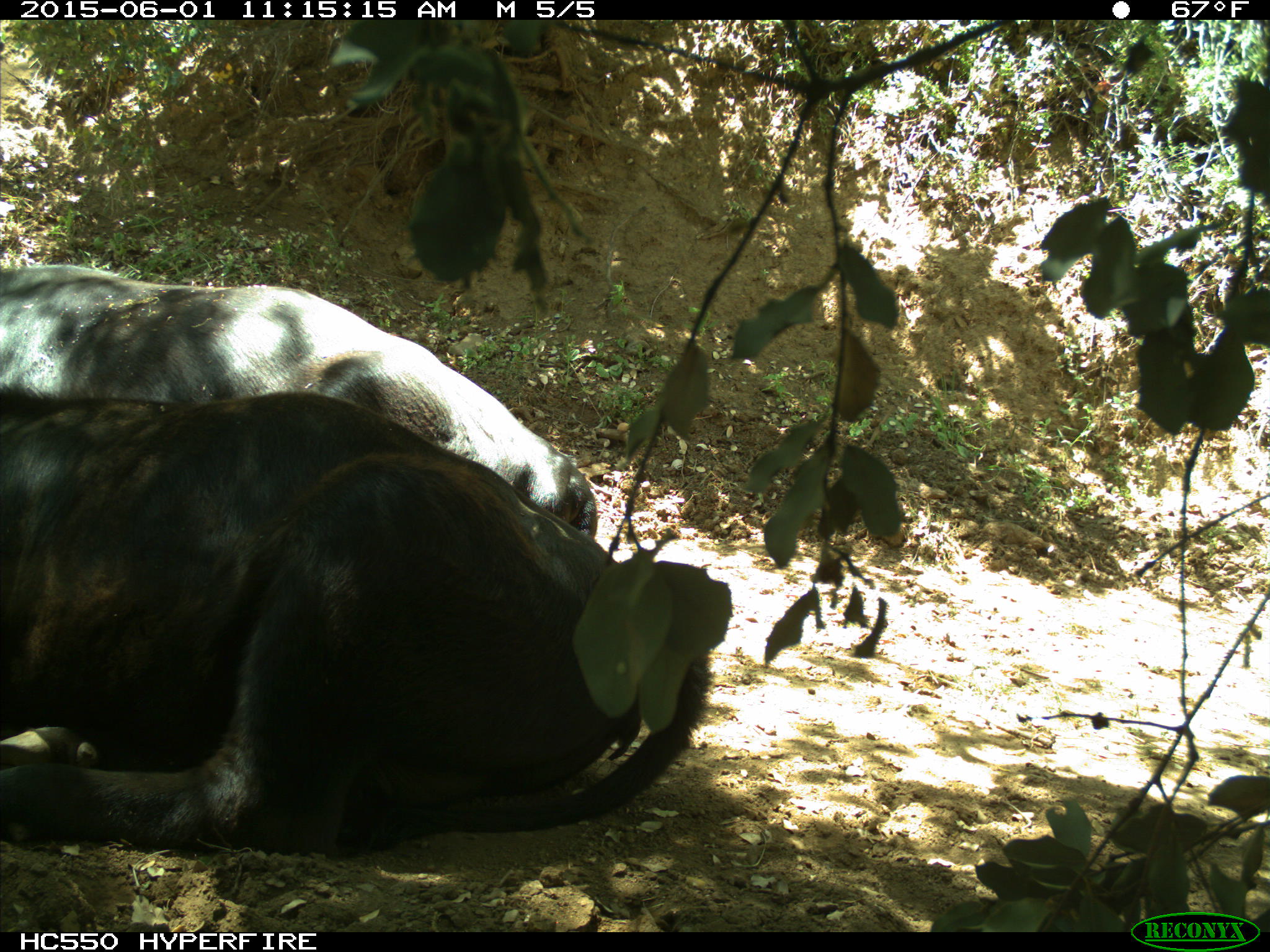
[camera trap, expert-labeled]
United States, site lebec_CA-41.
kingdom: Animalia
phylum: Chordata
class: Mammalia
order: Artiodactyla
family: Bovidae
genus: Bos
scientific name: Bos taurus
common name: domestic cow